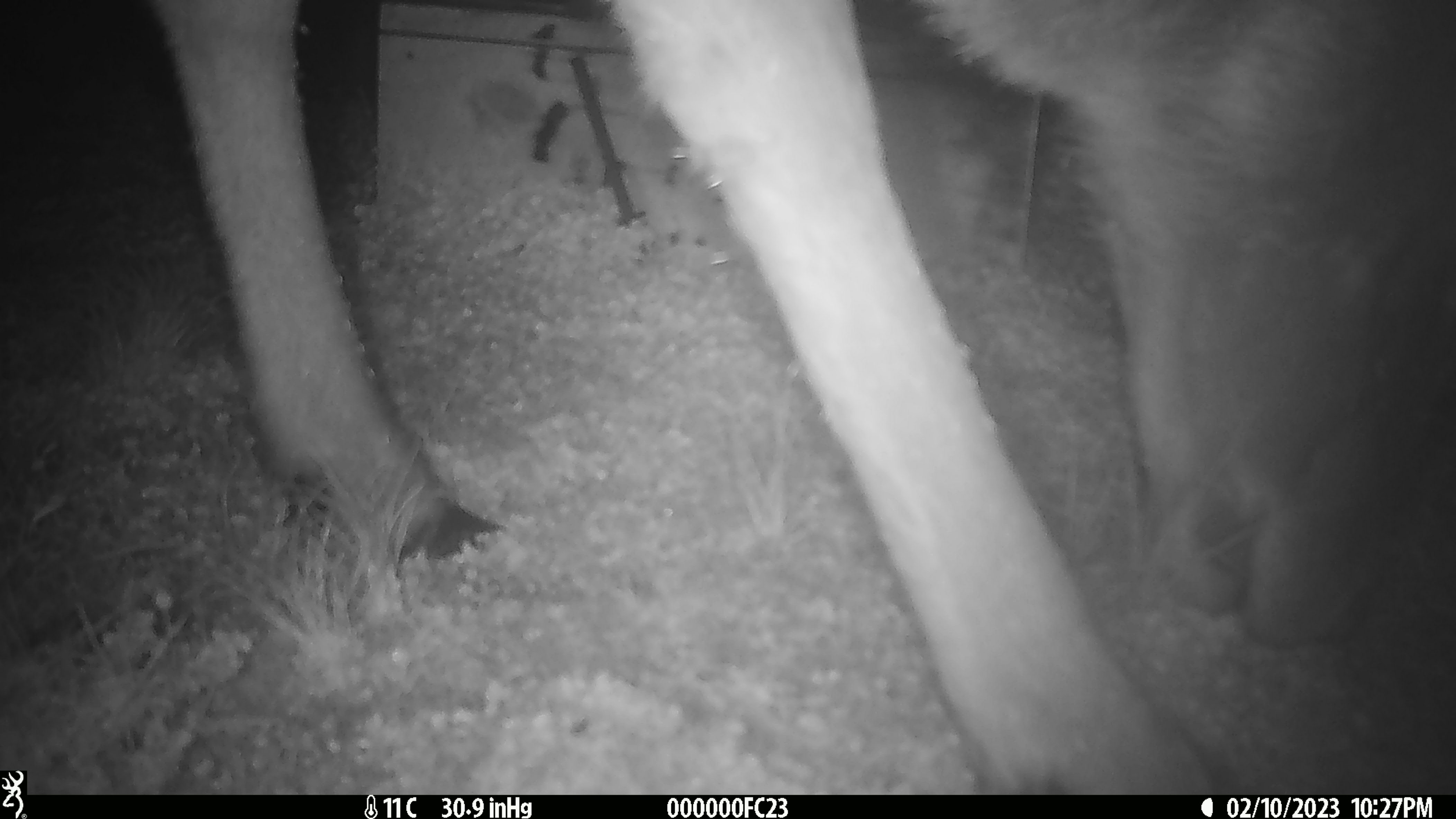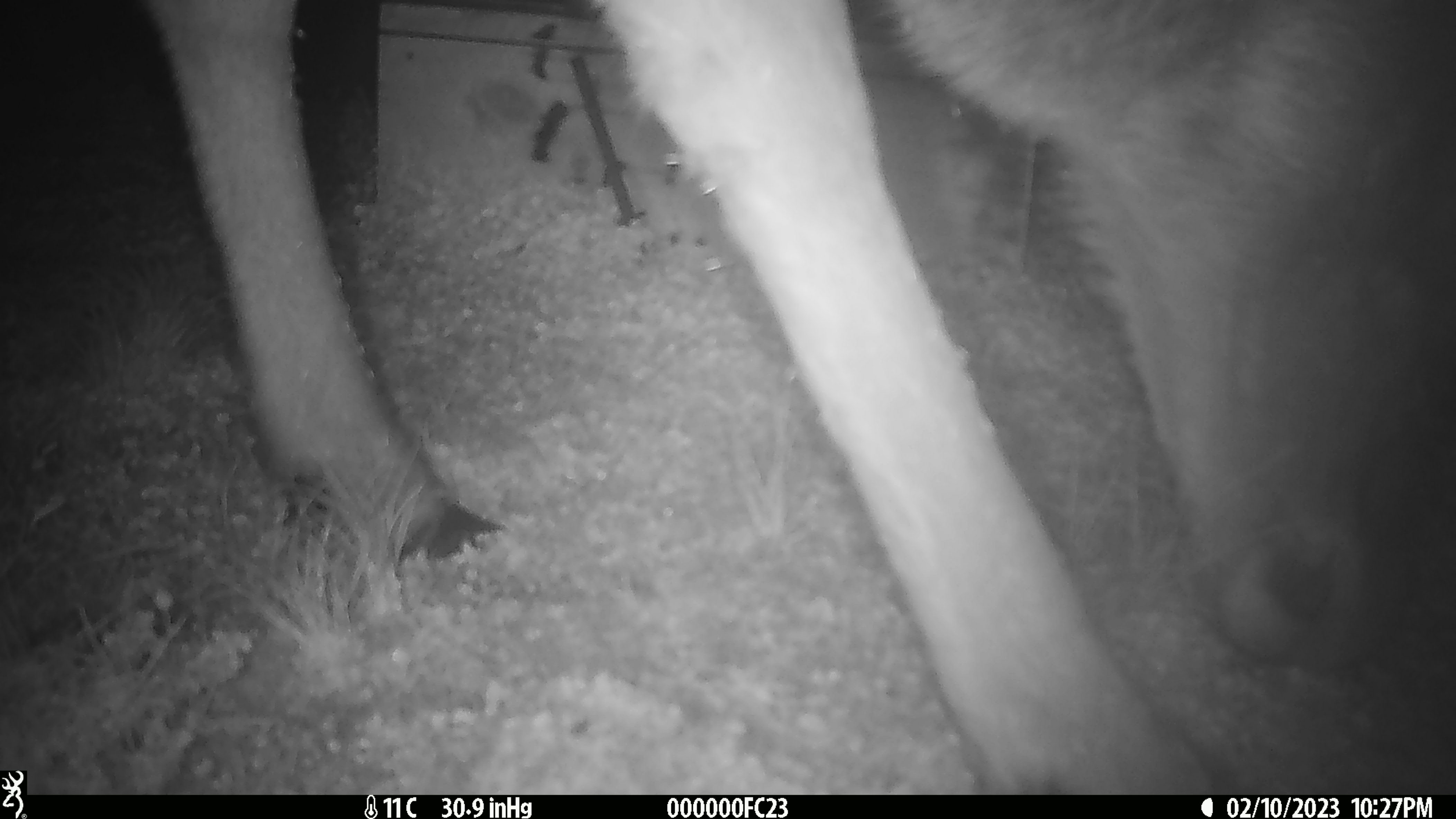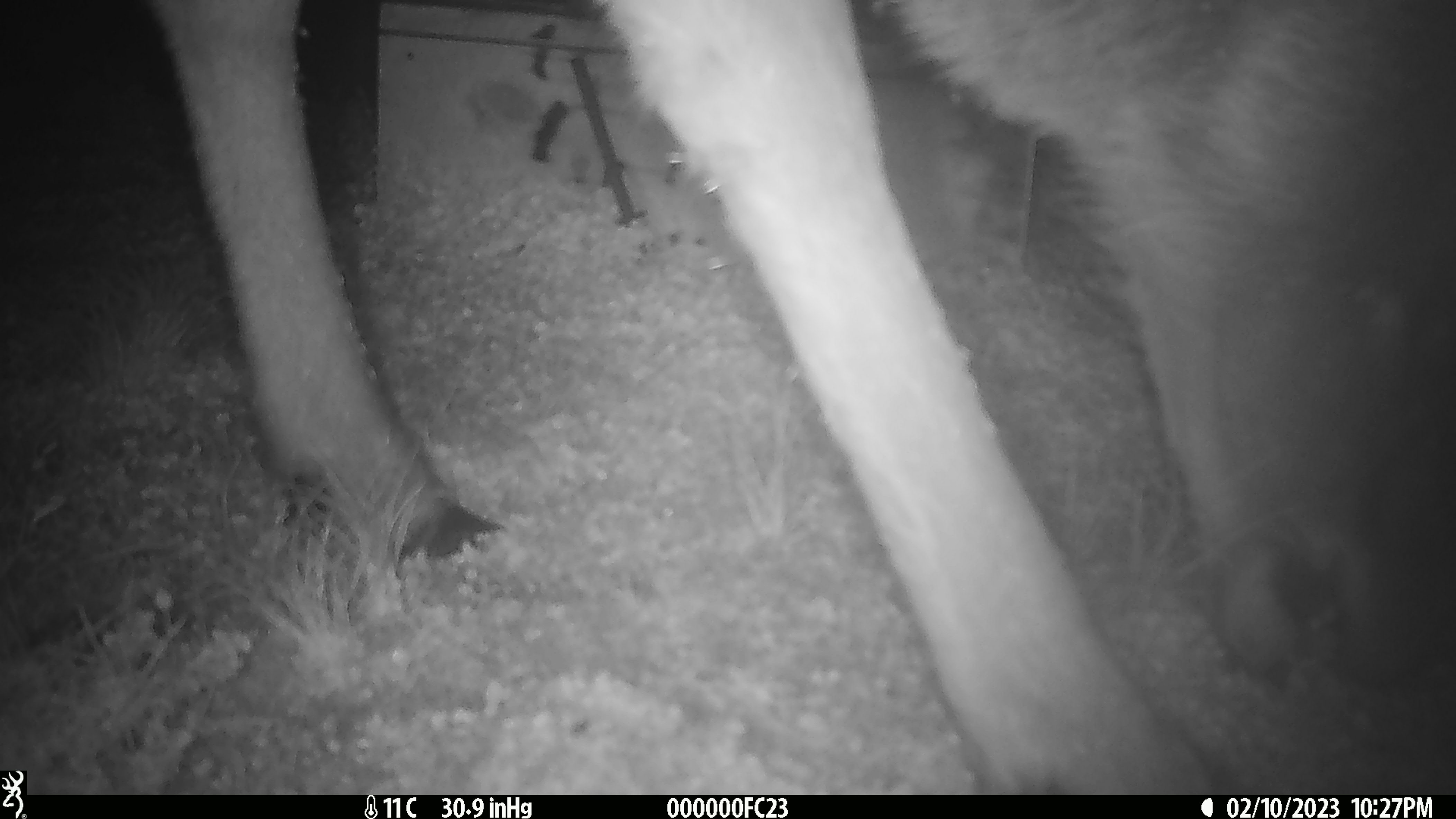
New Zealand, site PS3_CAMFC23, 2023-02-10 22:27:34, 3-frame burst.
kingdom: Animalia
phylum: Chordata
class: Mammalia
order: Artiodactyla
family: Cervidae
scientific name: Cervidae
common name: deer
Deer (Cervidae).